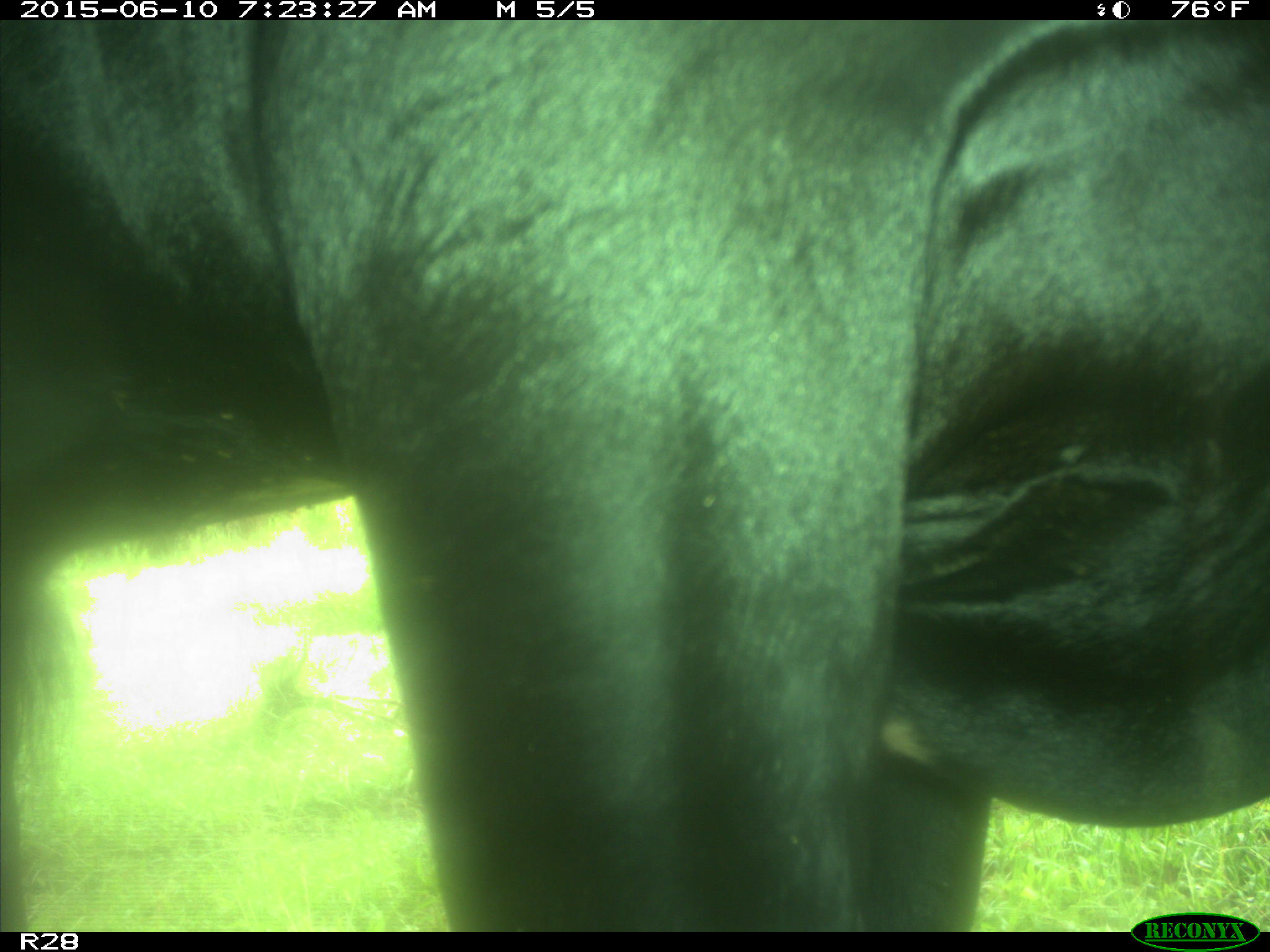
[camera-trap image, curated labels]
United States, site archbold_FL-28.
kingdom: Animalia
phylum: Chordata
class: Mammalia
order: Artiodactyla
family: Bovidae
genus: Bos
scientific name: Bos taurus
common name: domestic cow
Bos taurus (domestic cow).